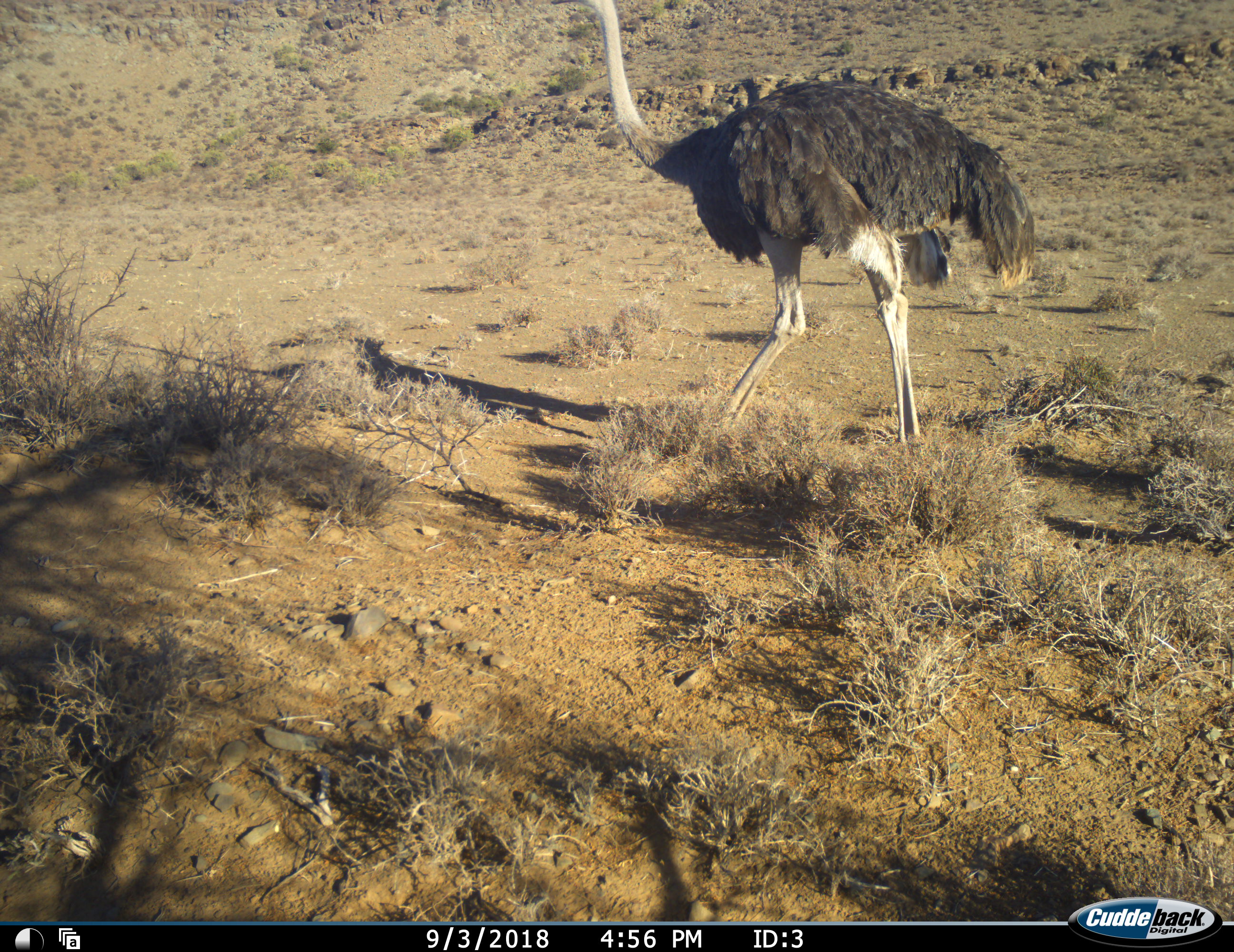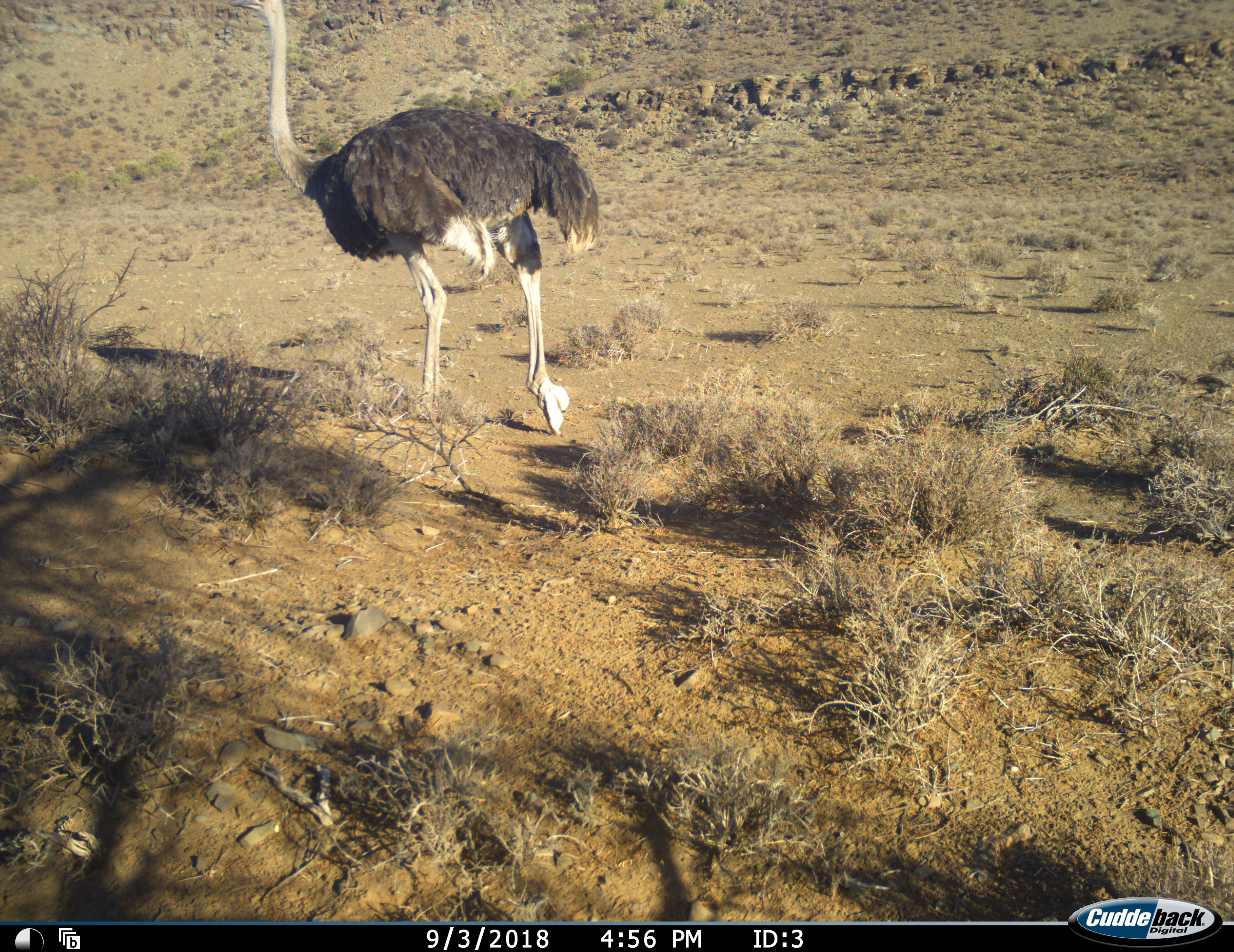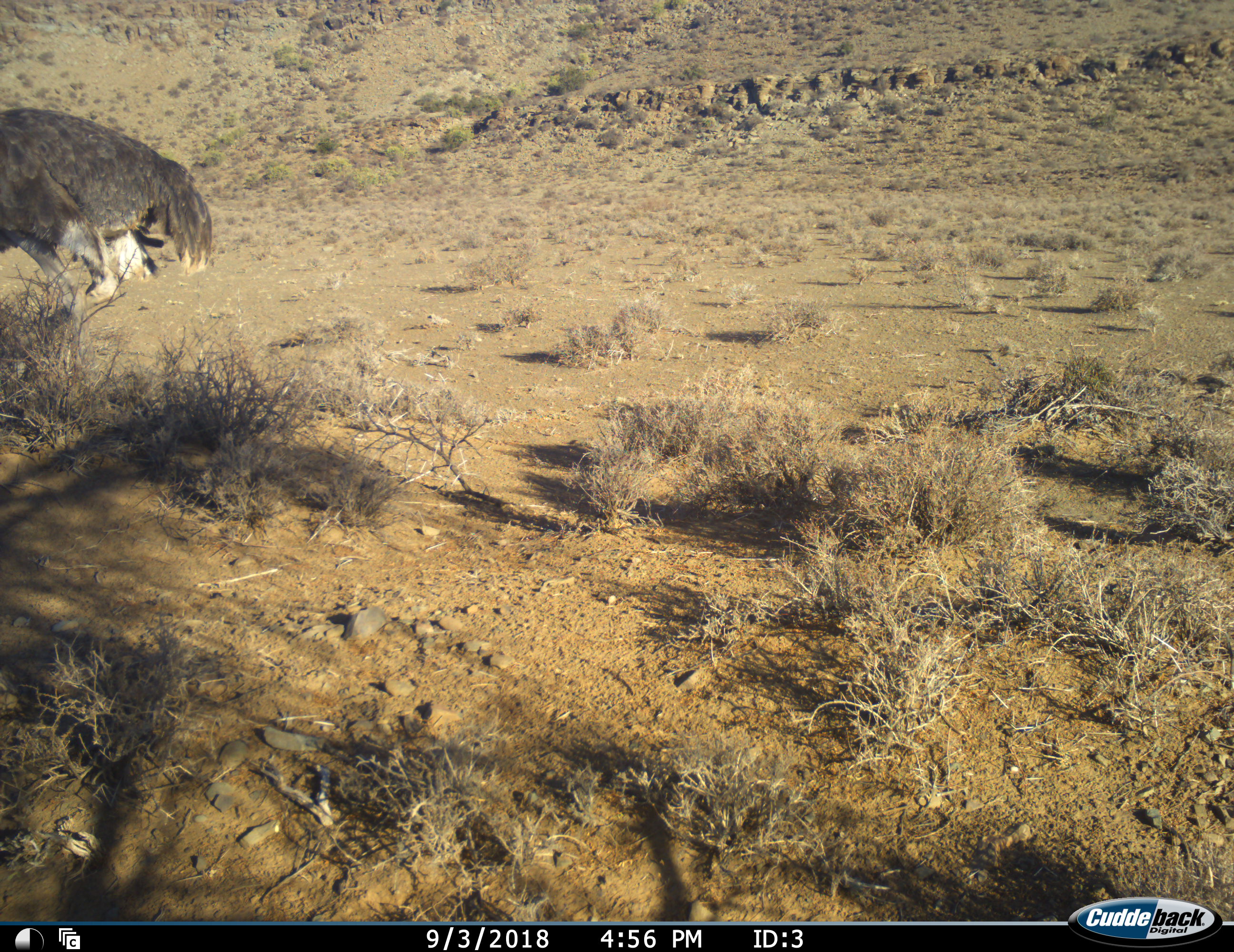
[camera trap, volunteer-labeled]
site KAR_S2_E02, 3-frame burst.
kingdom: Animalia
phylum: Chordata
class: Aves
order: Struthioniformes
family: Struthionidae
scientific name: Struthionidae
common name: ostrich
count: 1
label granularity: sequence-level